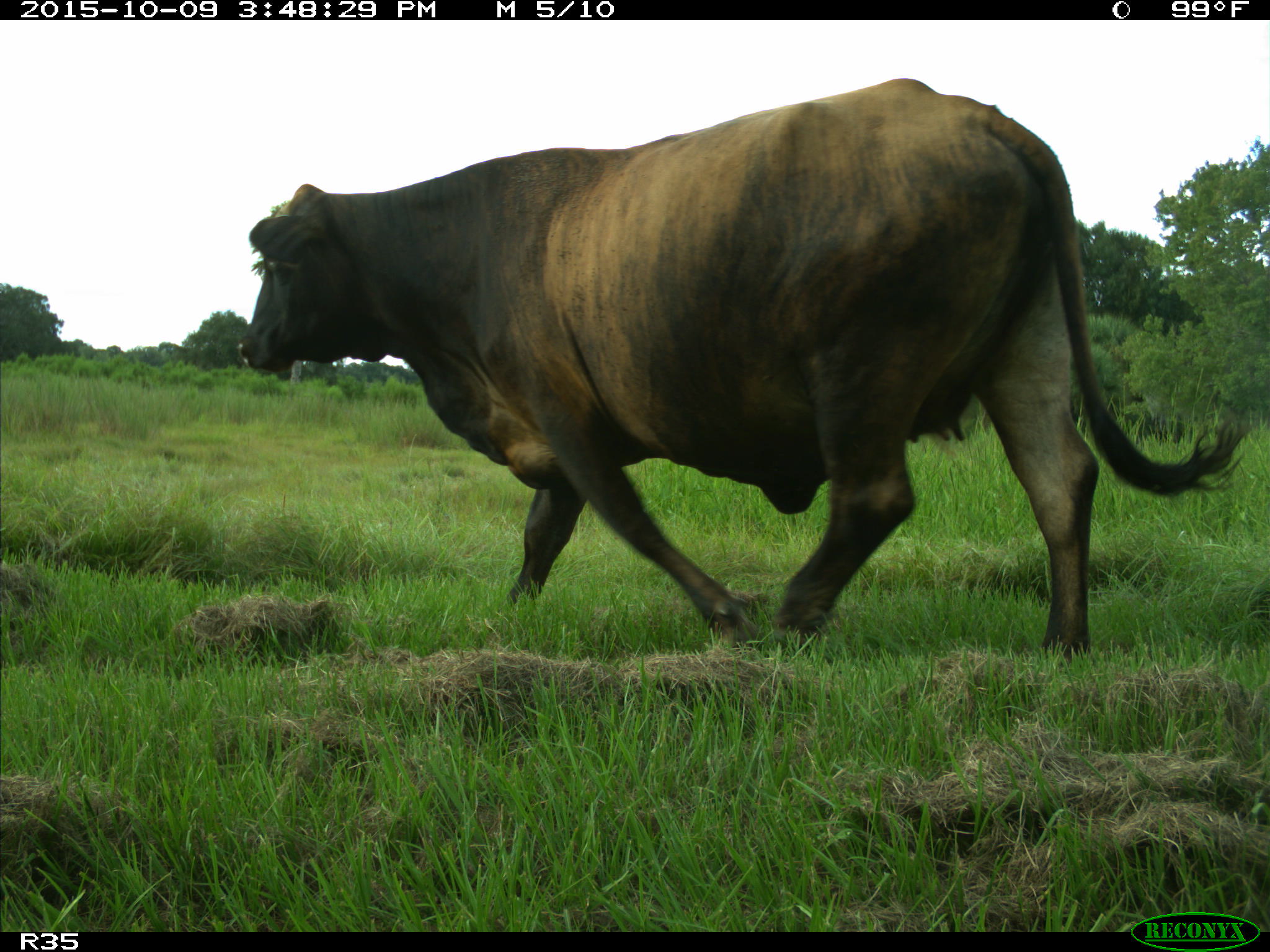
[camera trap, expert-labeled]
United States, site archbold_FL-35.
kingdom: Animalia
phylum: Chordata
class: Mammalia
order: Artiodactyla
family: Bovidae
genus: Bos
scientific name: Bos taurus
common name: domestic cow